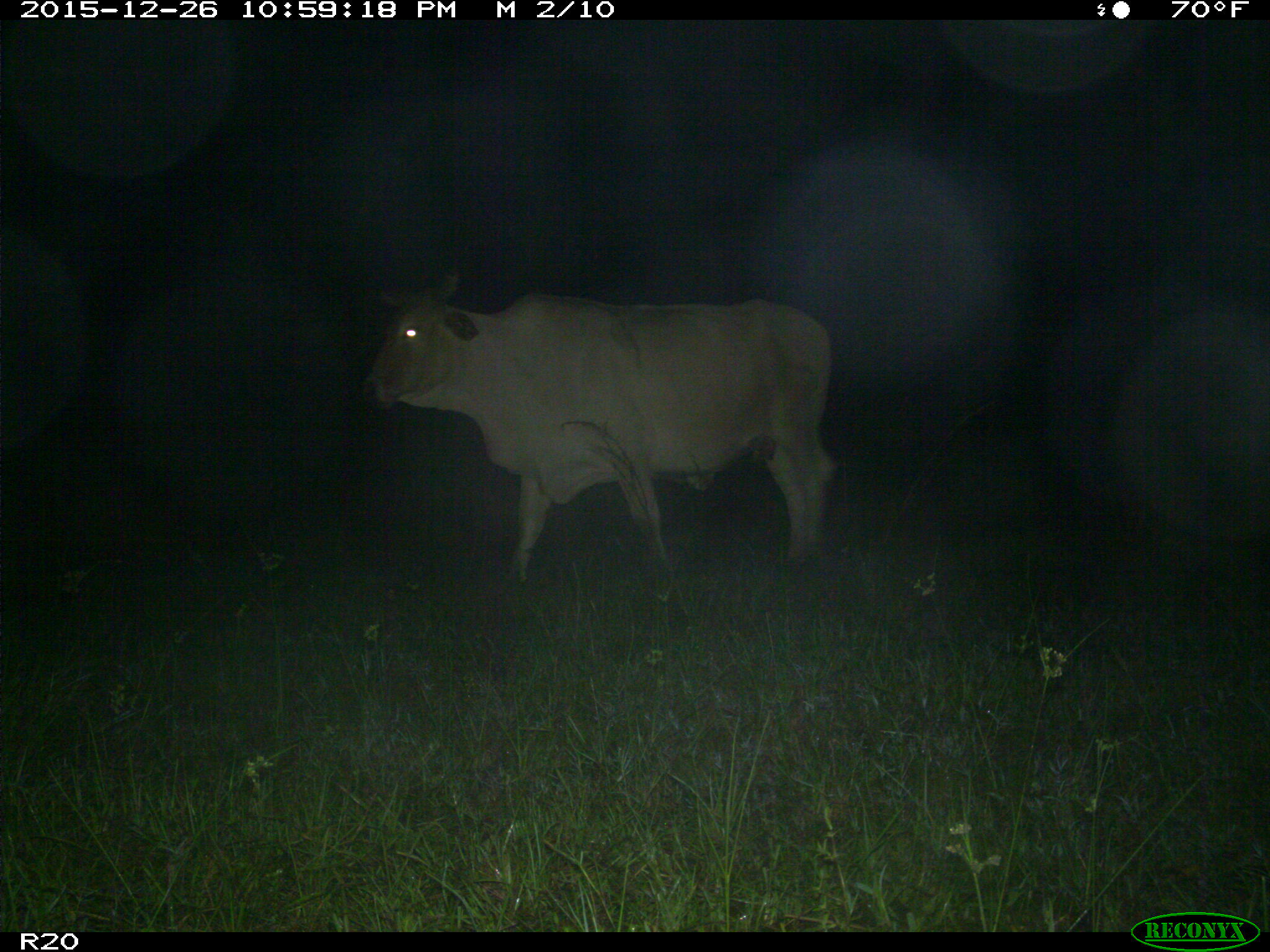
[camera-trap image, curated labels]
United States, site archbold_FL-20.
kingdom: Animalia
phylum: Chordata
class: Mammalia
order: Artiodactyla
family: Bovidae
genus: Bos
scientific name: Bos taurus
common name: domestic cow